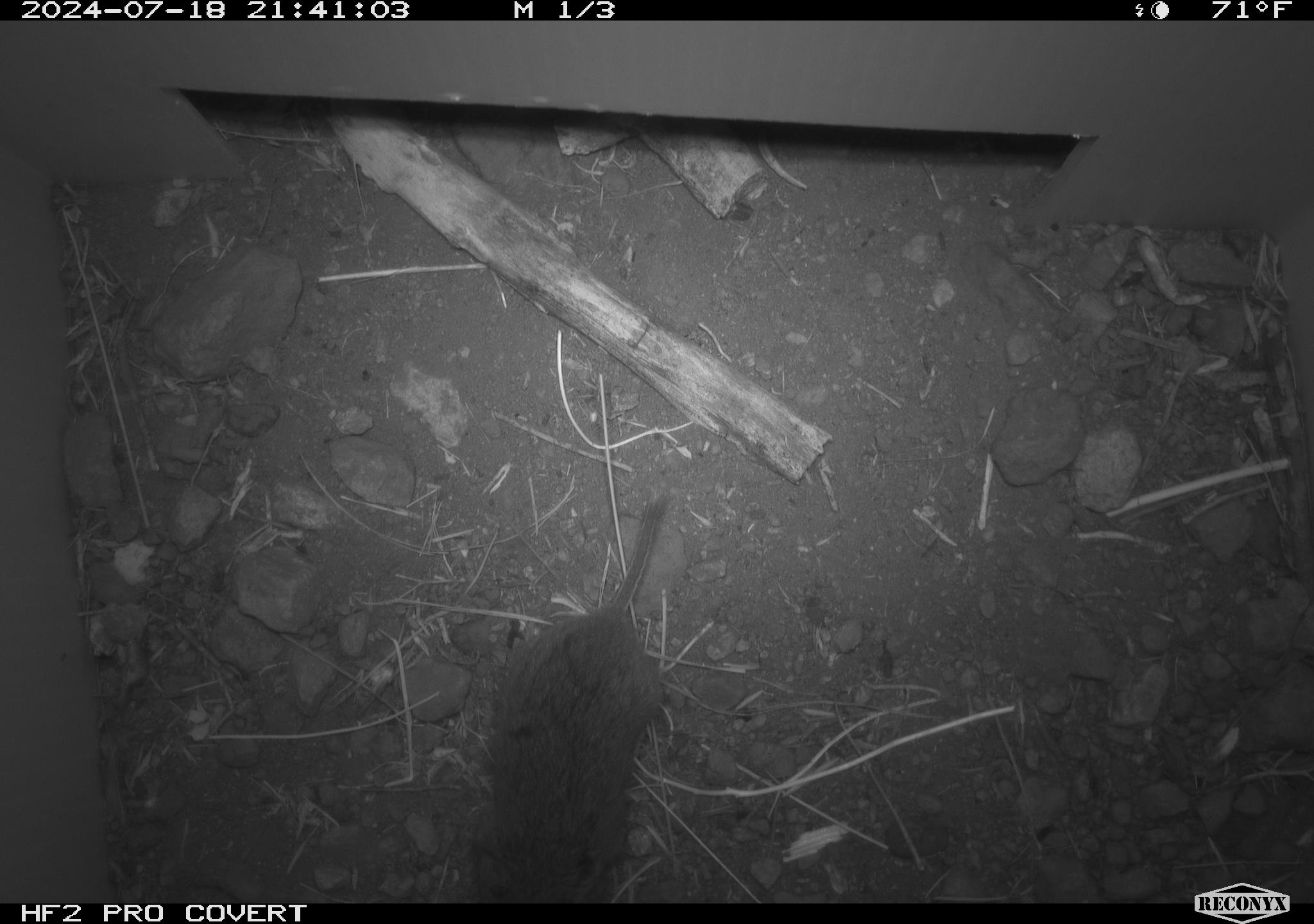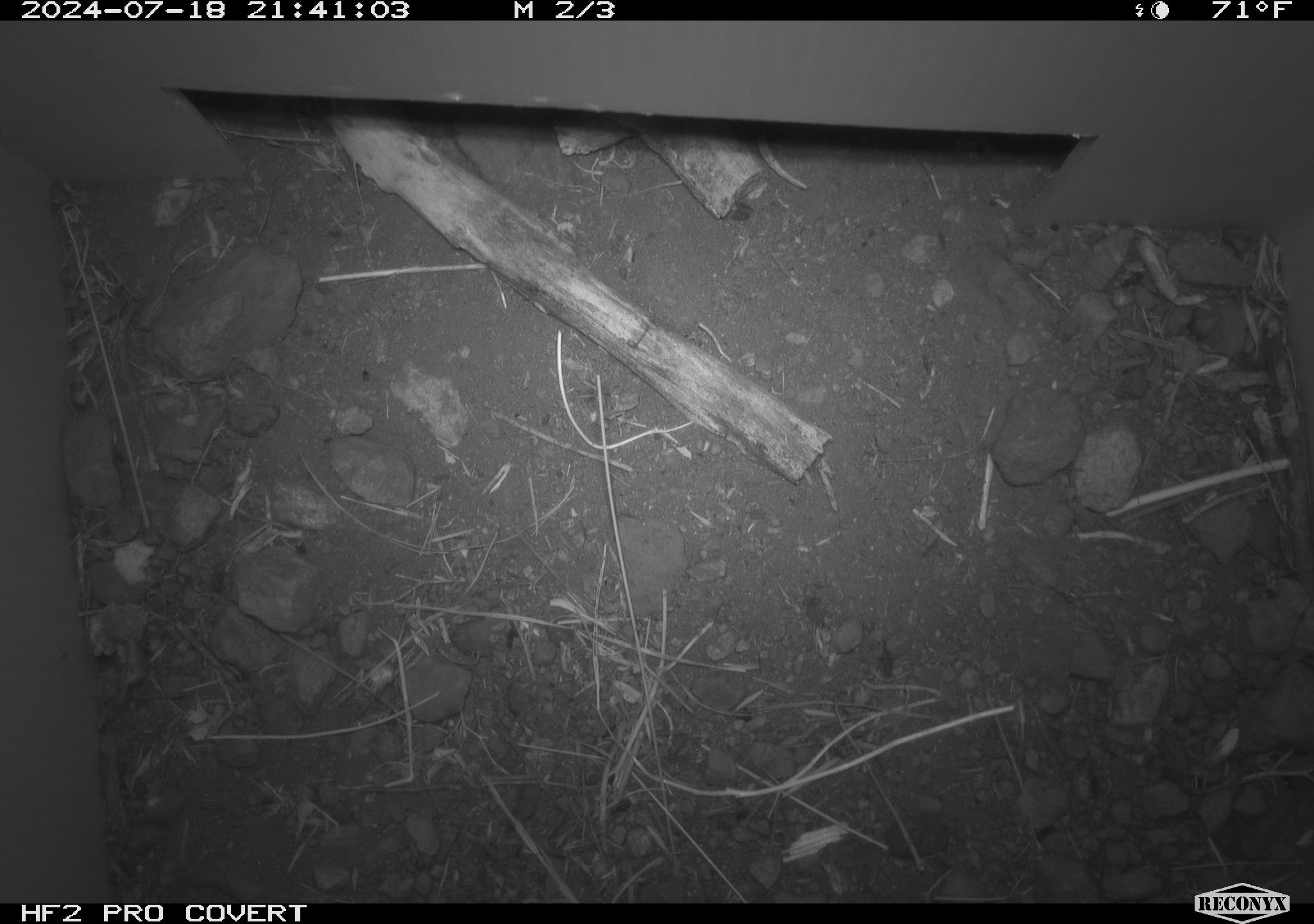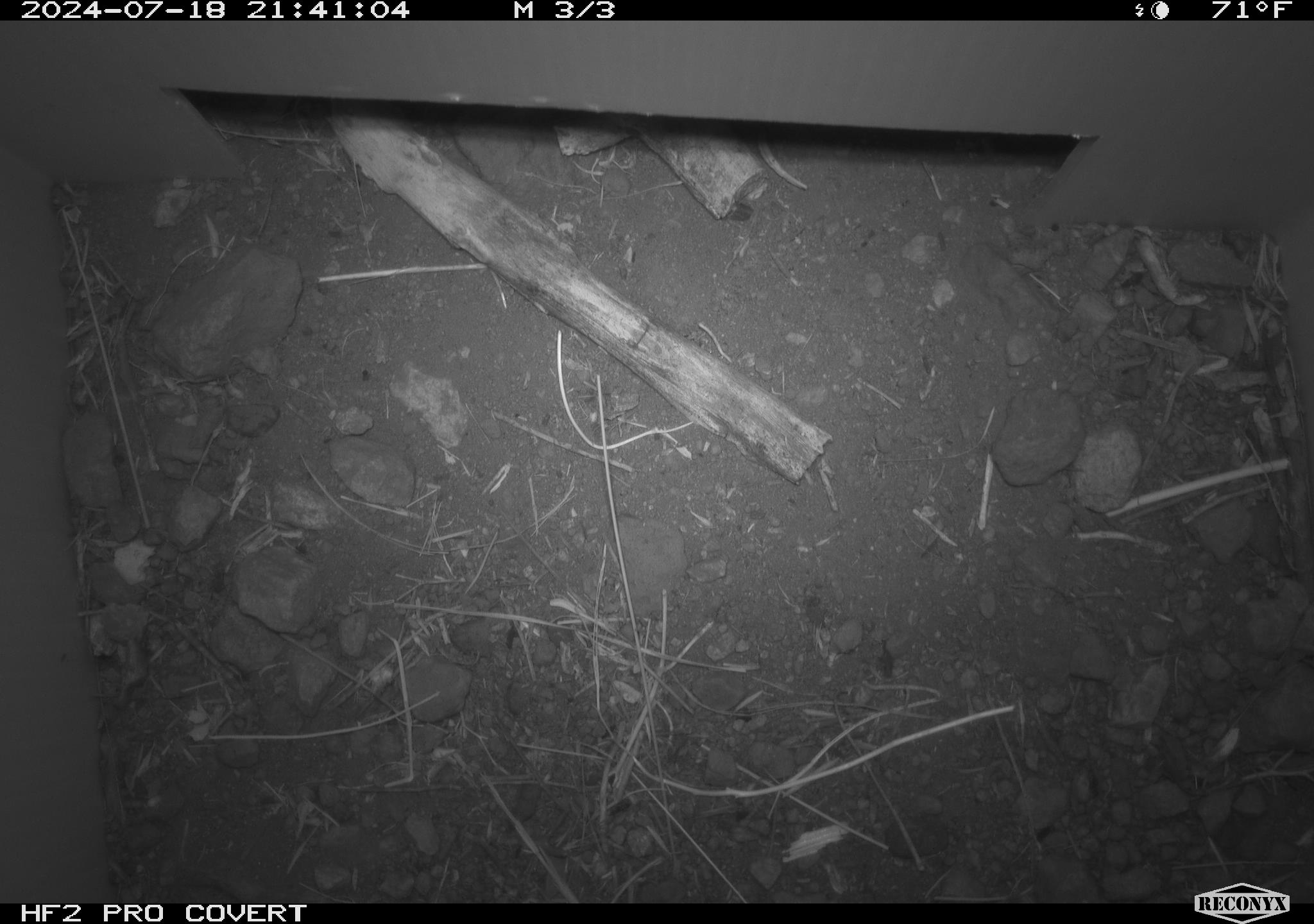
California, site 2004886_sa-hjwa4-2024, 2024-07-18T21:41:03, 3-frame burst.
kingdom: Animalia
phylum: Chordata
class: Mammalia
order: Rodentia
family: Cricetidae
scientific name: Cricetidae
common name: hamsters, voles, lemmings, and allies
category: cricetidae family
Cricetidae family (hamsters, voles, lemmings, and allies) (Cricetidae).